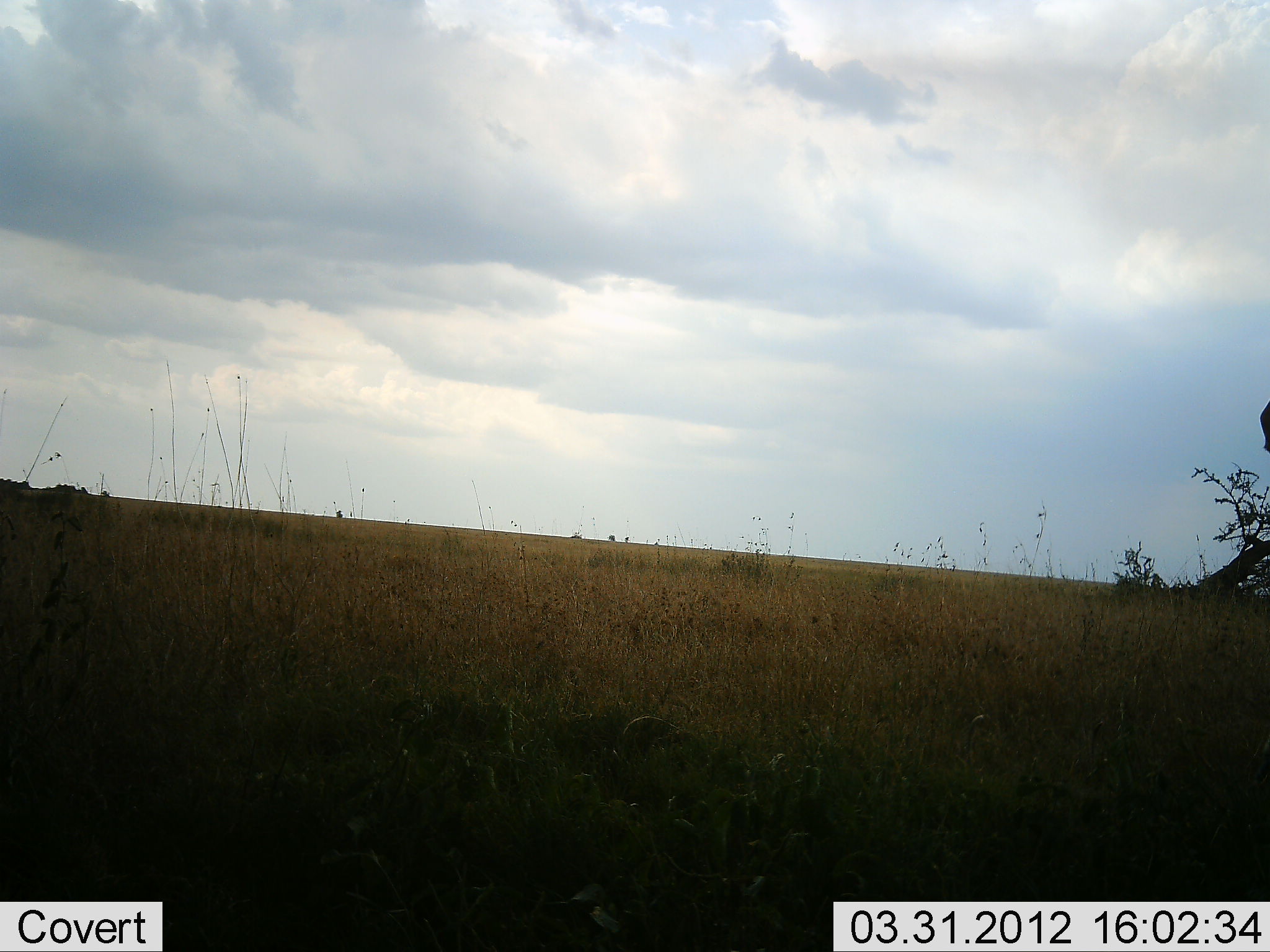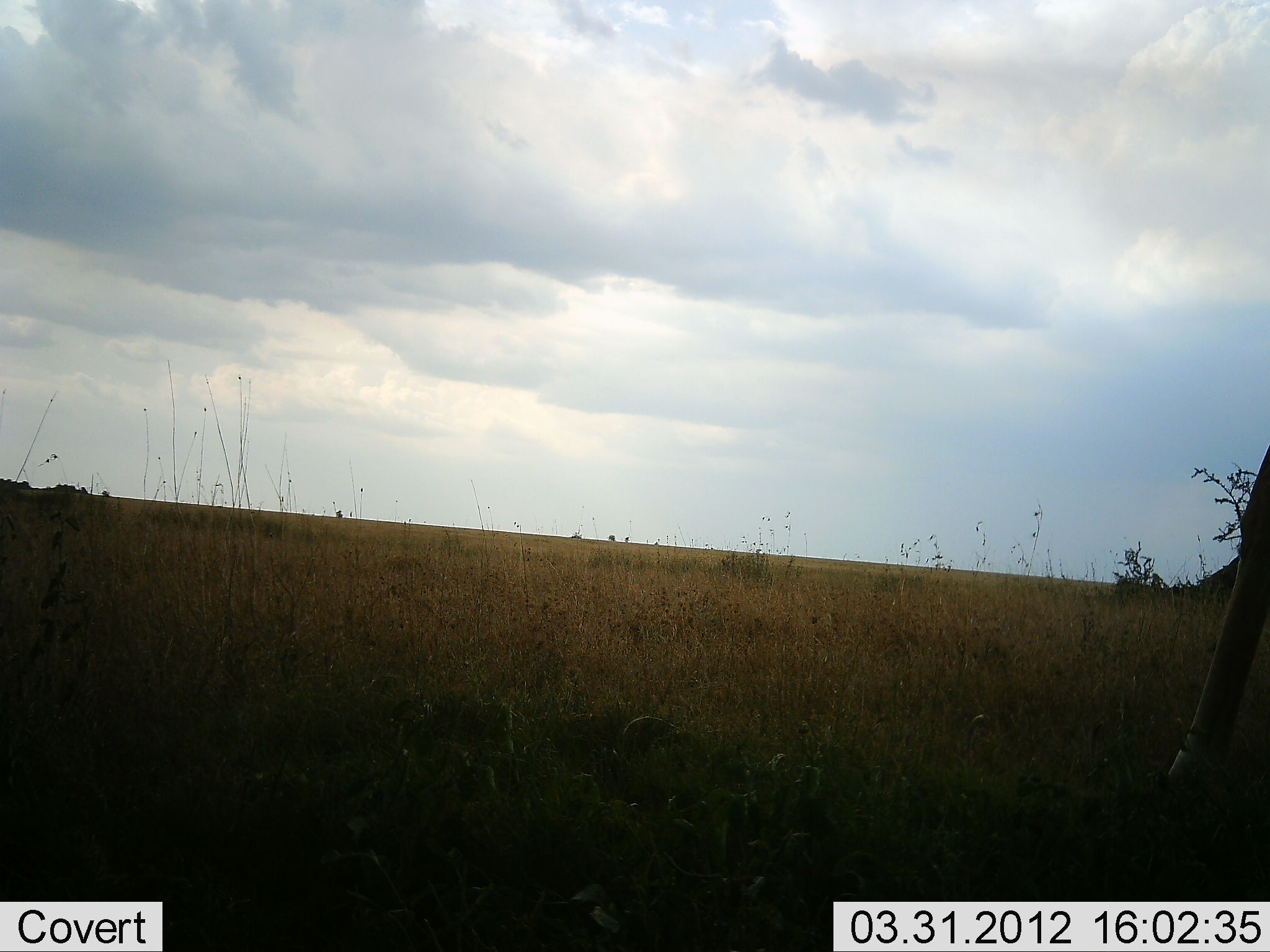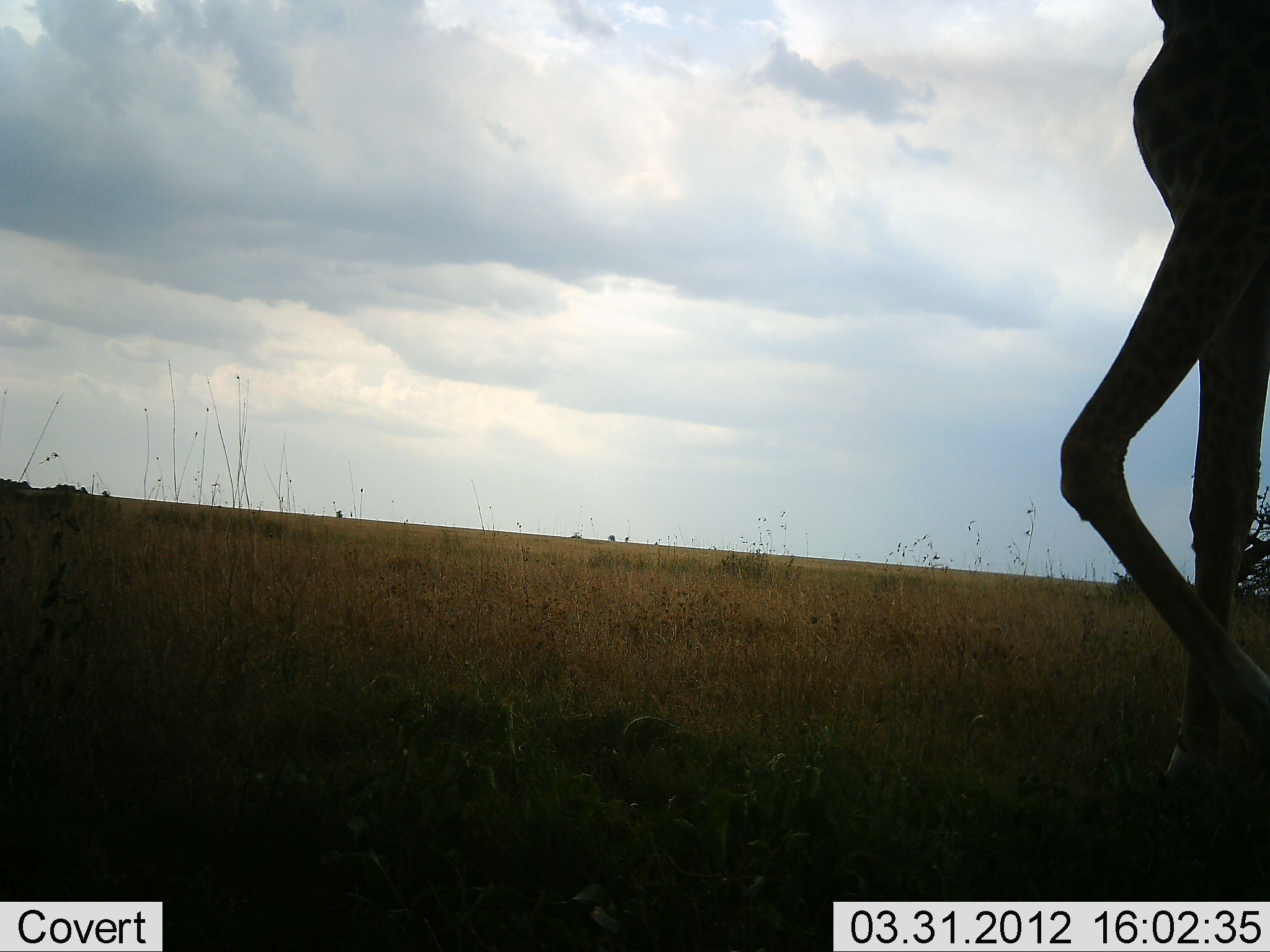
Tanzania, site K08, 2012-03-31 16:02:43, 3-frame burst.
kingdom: Animalia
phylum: Chordata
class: Mammalia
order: Artiodactyla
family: Giraffidae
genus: Giraffa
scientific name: Giraffa camelopardalis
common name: giraffe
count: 1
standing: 0%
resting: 0%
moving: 100%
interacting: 0%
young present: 0%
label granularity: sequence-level